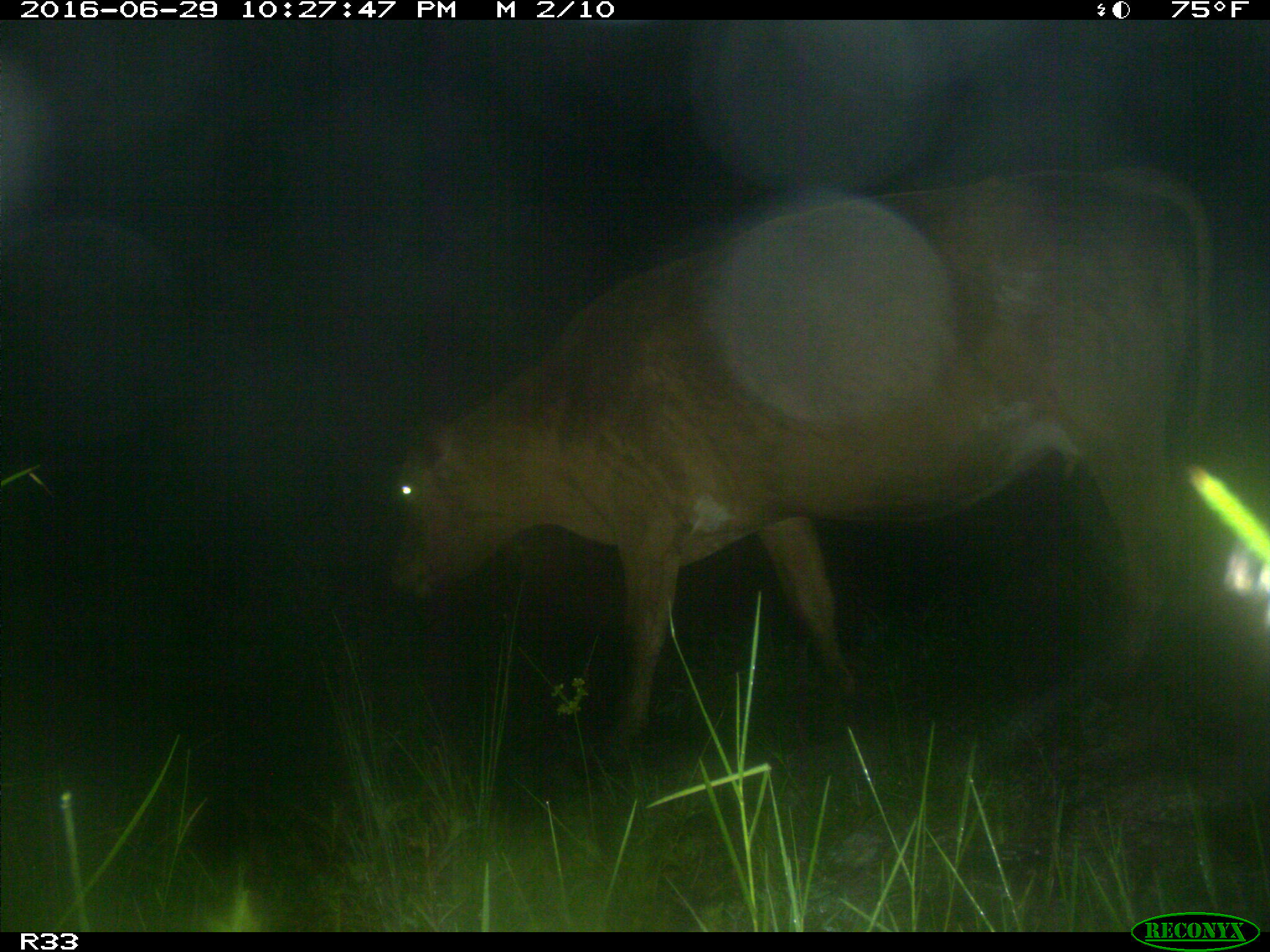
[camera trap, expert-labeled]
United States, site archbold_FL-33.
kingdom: Animalia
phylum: Chordata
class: Mammalia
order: Artiodactyla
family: Bovidae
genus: Bos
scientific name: Bos taurus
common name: domestic cow